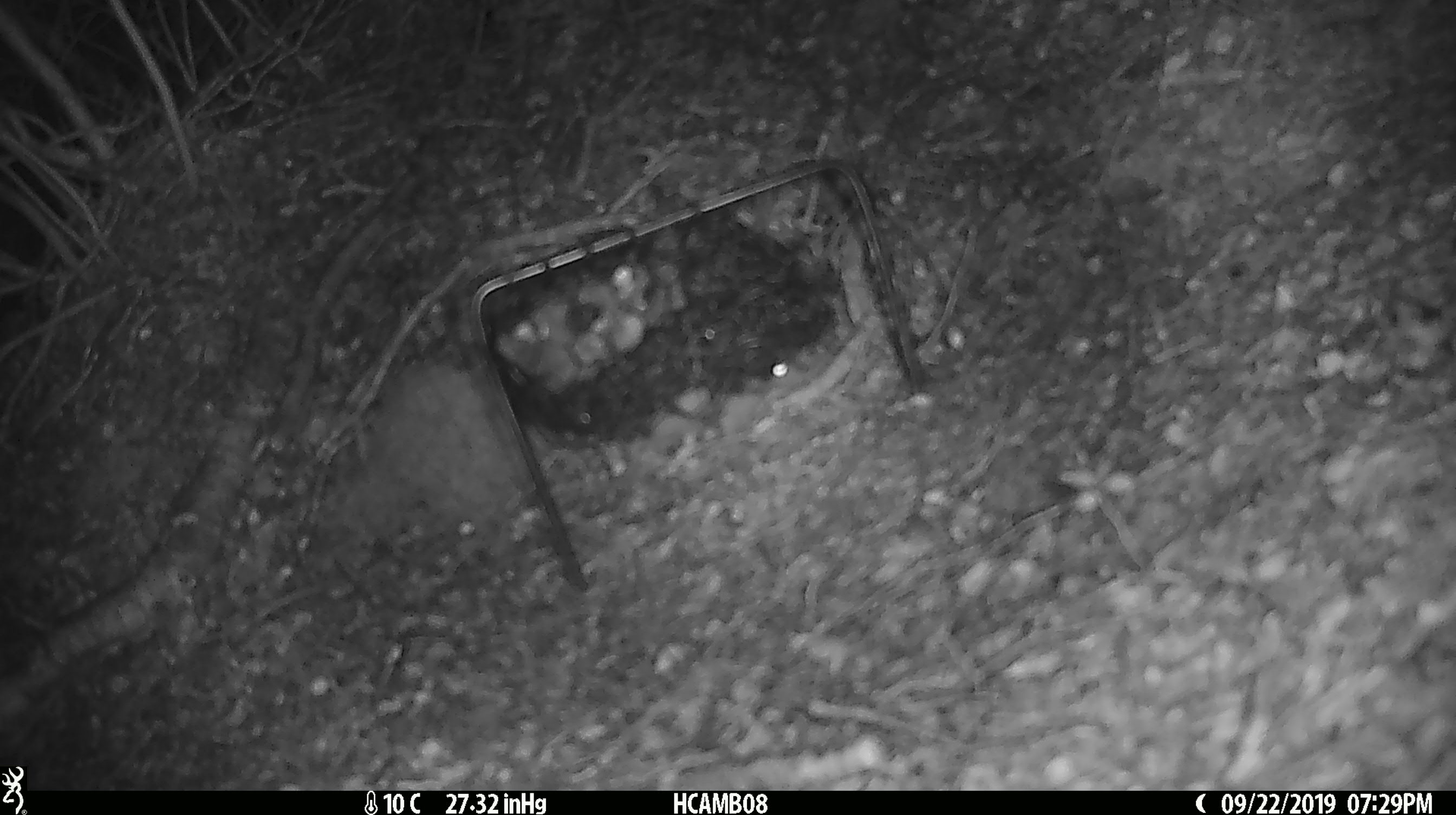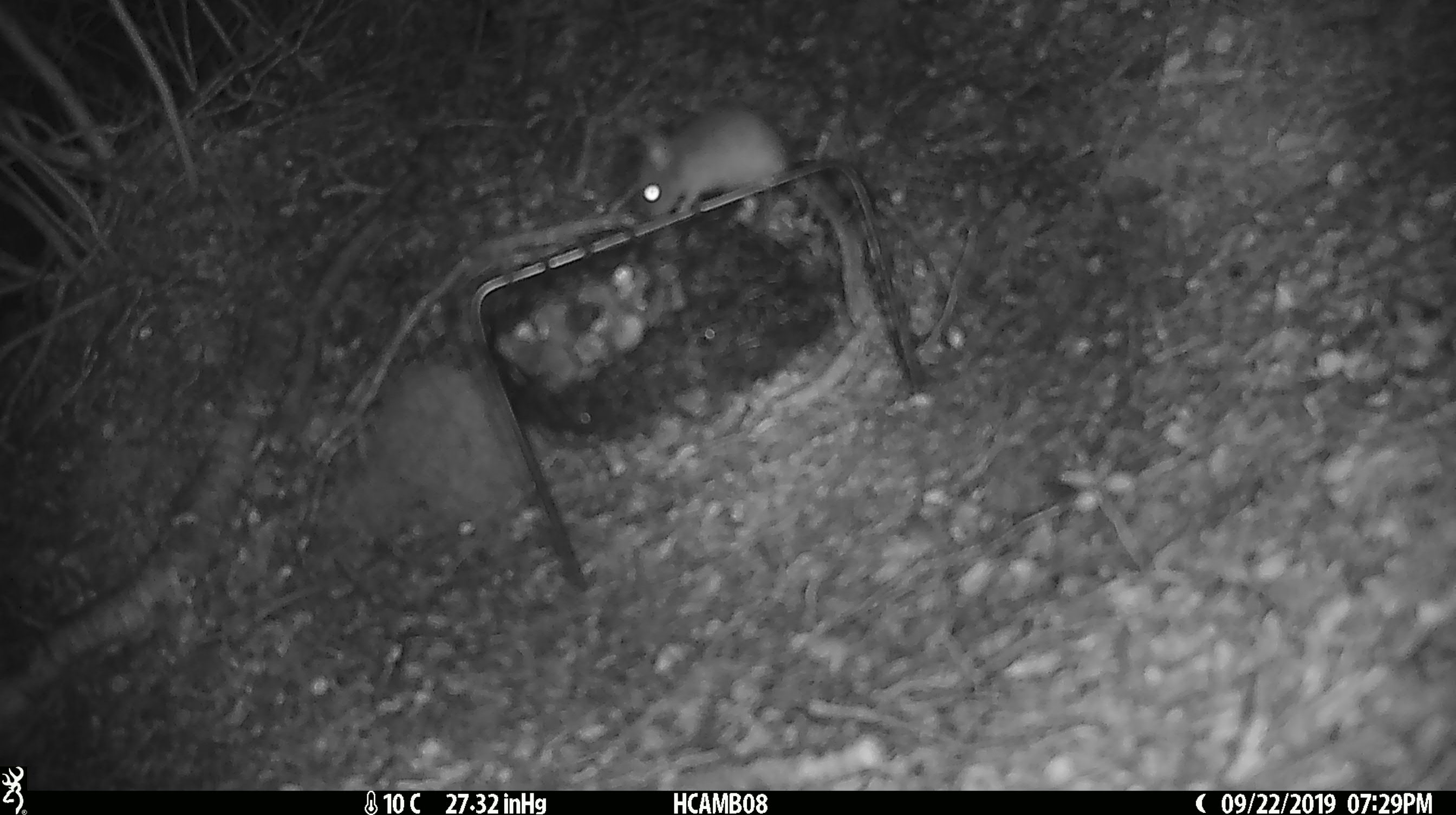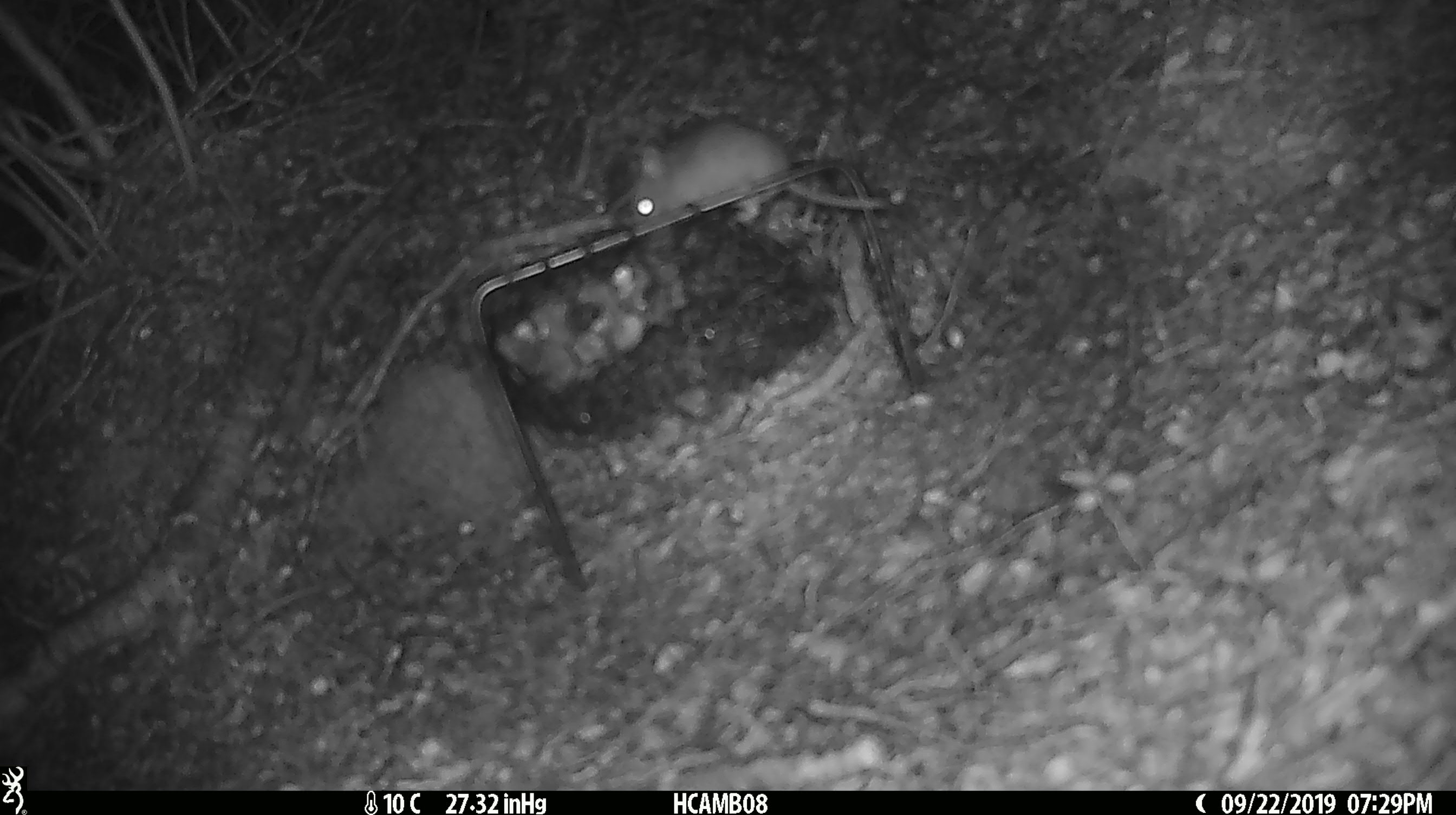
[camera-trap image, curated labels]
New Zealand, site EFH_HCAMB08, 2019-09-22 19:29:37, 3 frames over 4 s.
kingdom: Animalia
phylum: Chordata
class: Mammalia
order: Rodentia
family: Muridae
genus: Mus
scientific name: Mus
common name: mouse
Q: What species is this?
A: Mouse (Mus).